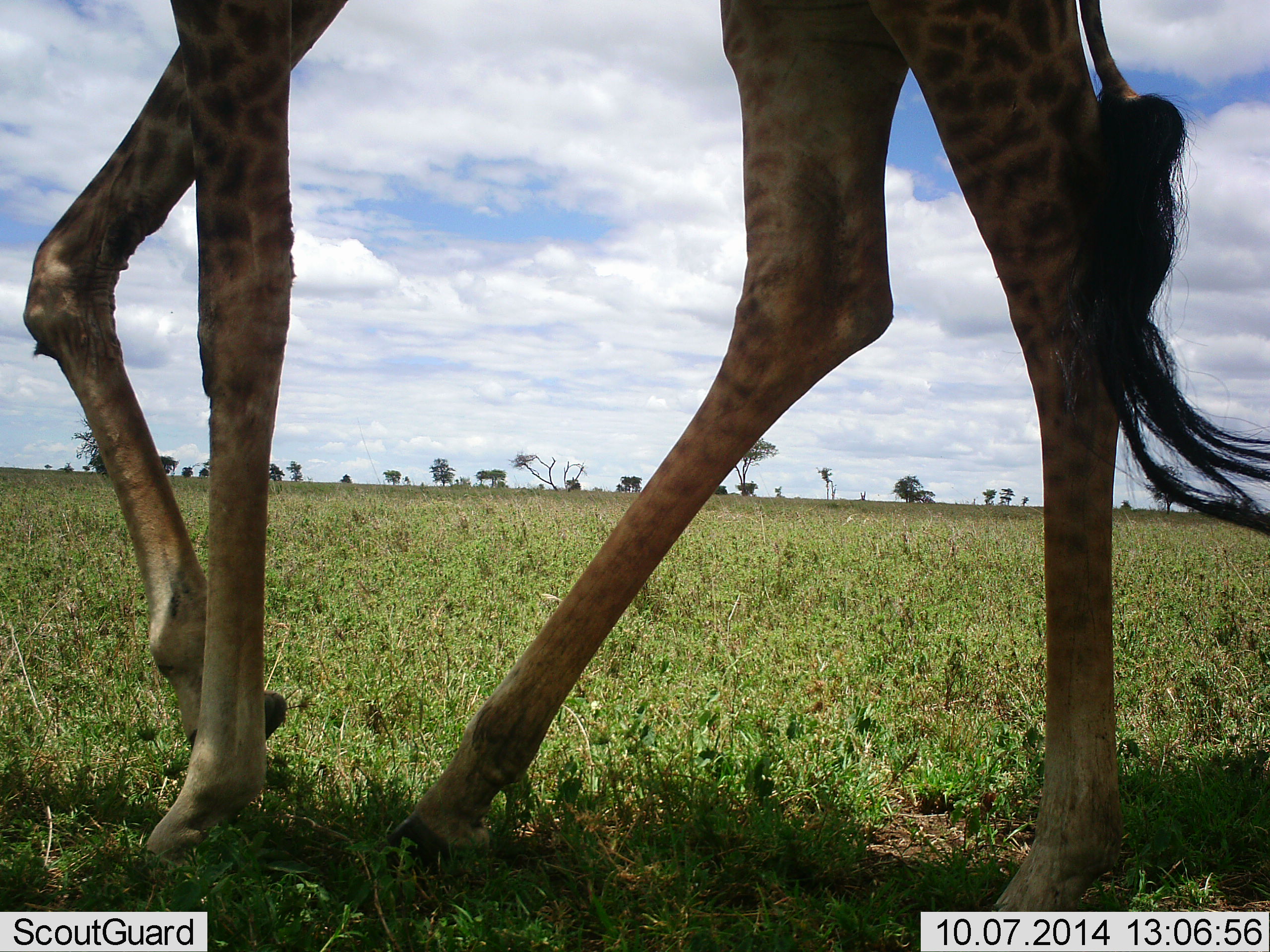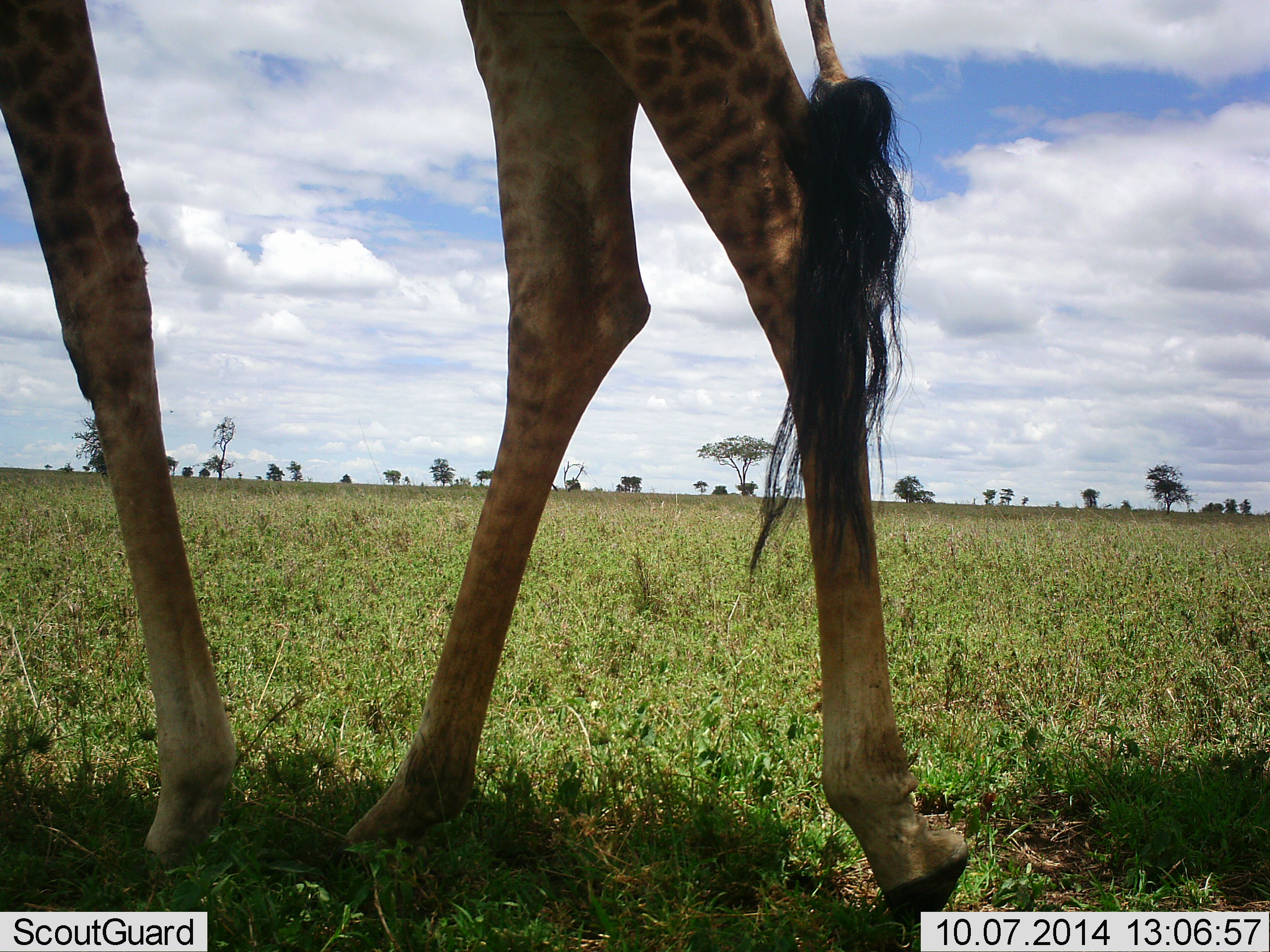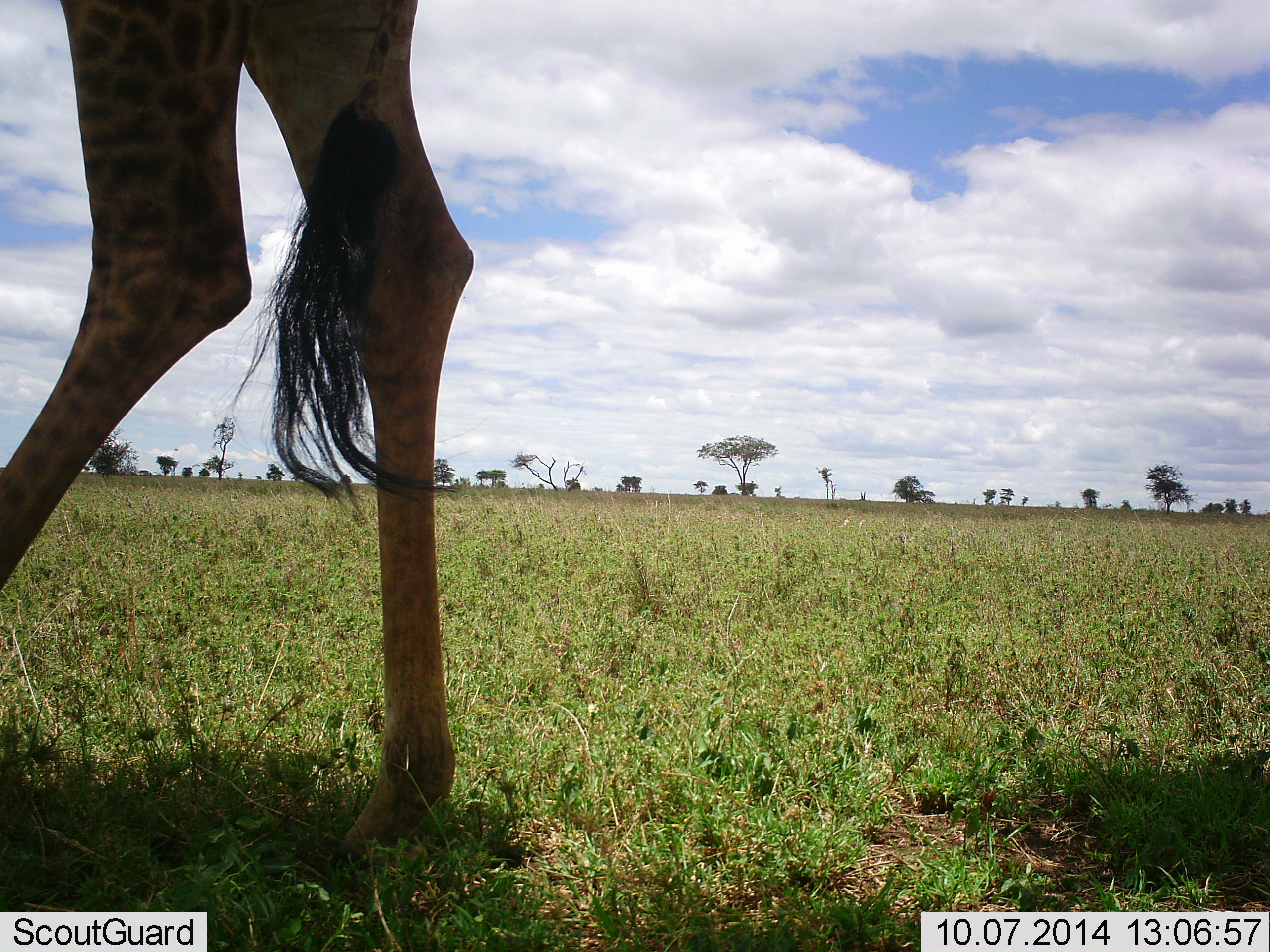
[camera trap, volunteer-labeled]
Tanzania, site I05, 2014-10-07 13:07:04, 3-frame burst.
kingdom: Animalia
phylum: Chordata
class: Mammalia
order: Artiodactyla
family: Giraffidae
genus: Giraffa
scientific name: Giraffa camelopardalis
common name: giraffe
Giraffe (Giraffa camelopardalis), count 1. Behavior (volunteer vote fractions): standing 20%, resting 0%, moving 80%, interacting 0%. Young present (vote fraction): 0%. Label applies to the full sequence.